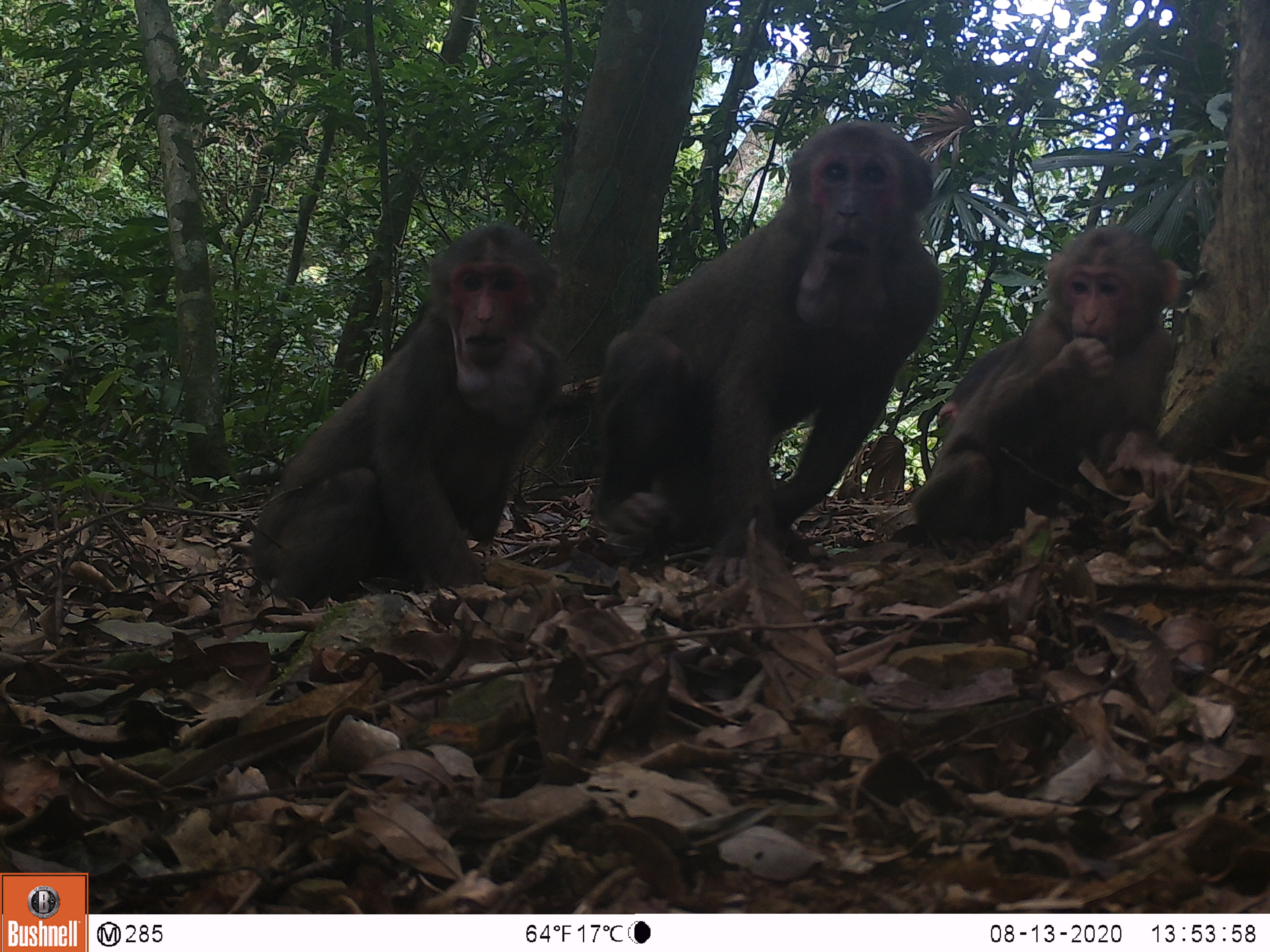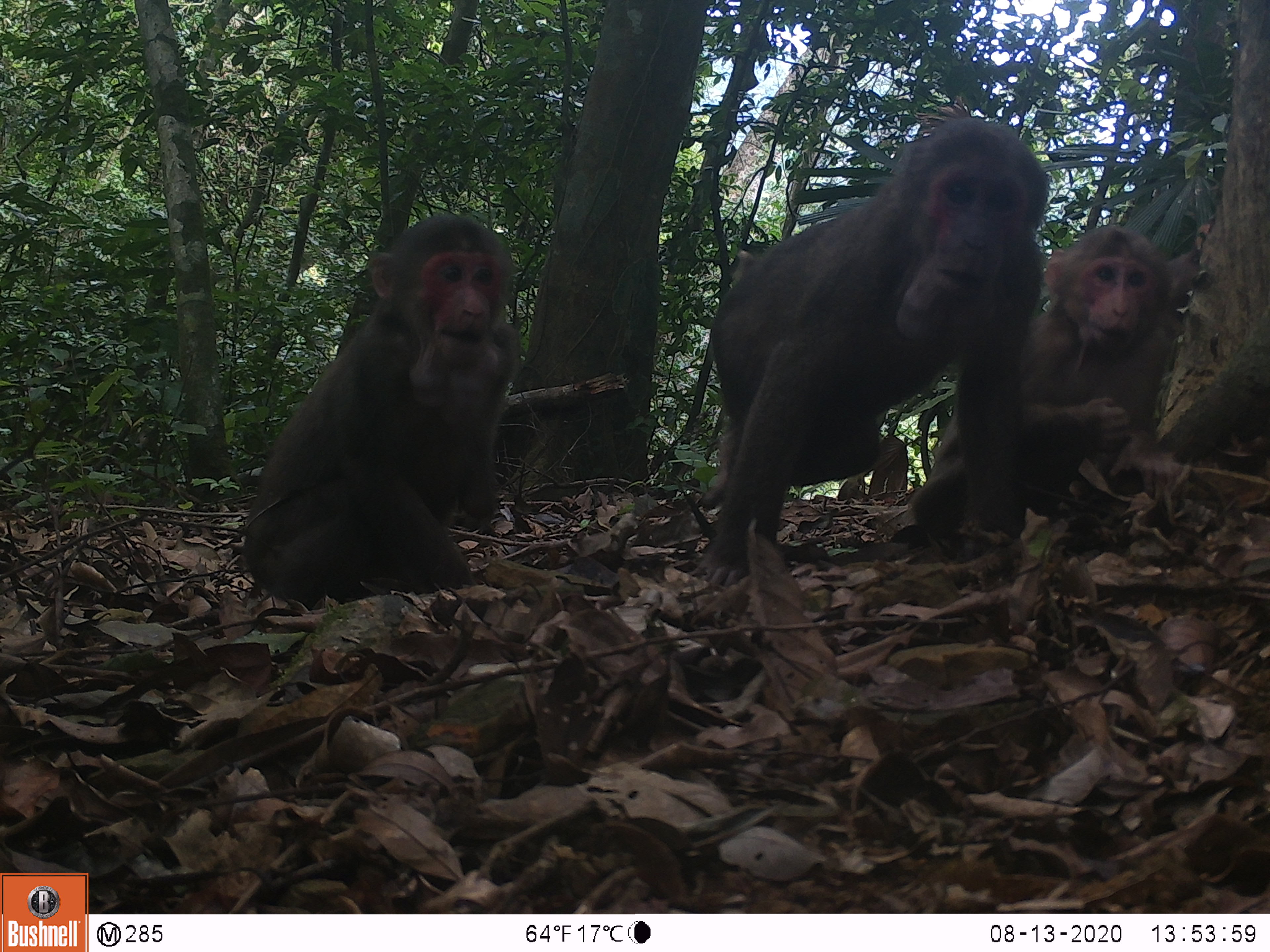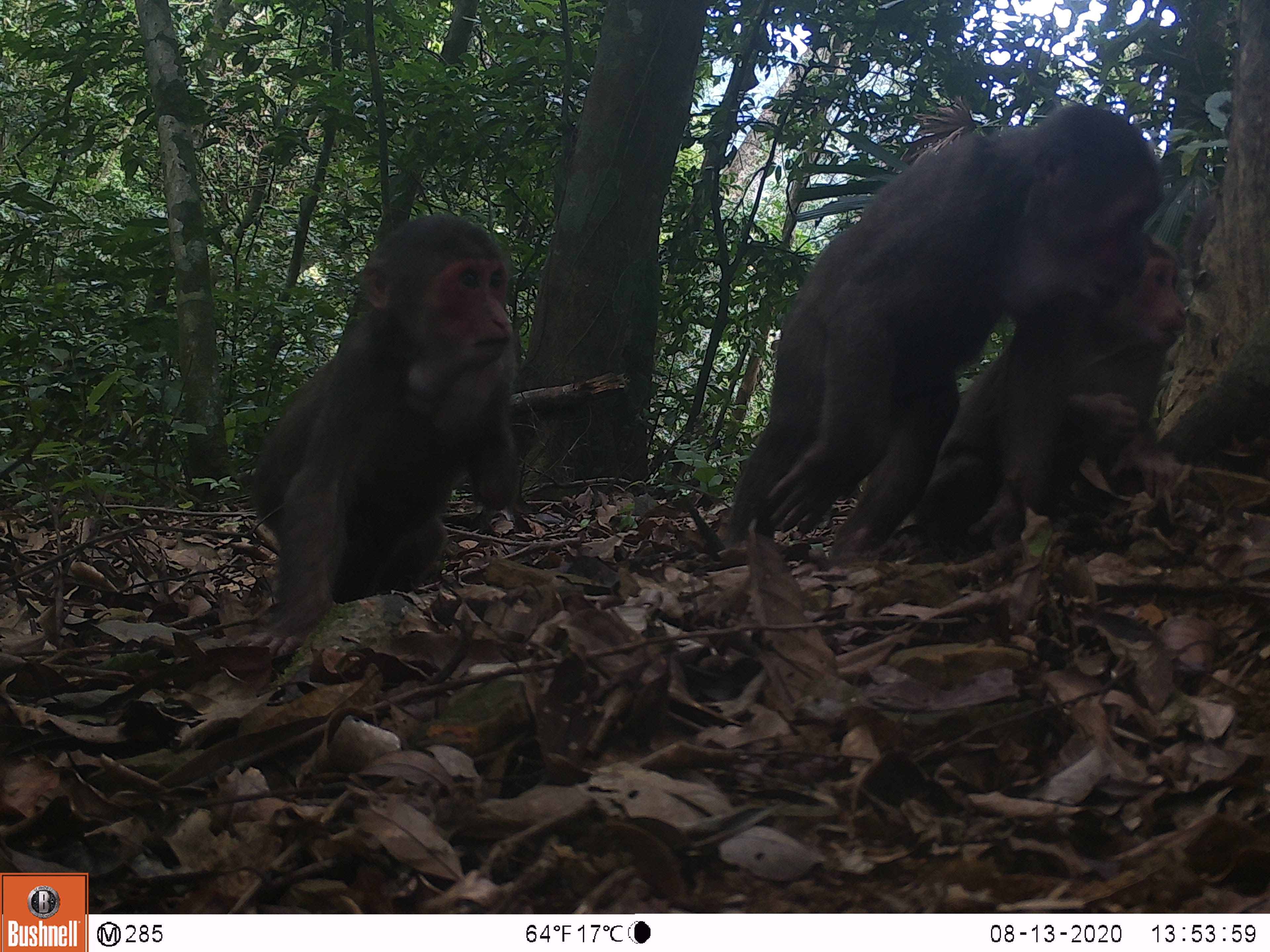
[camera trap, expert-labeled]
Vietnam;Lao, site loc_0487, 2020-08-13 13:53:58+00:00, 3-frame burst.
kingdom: Animalia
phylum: Chordata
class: Mammalia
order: Primates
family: Cercopithecidae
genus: Macaca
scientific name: Macaca arctoides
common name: stump-tailed macaque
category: stump tailed macaque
Stump tailed macaque (stump-tailed macaque) (Macaca arctoides). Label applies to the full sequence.